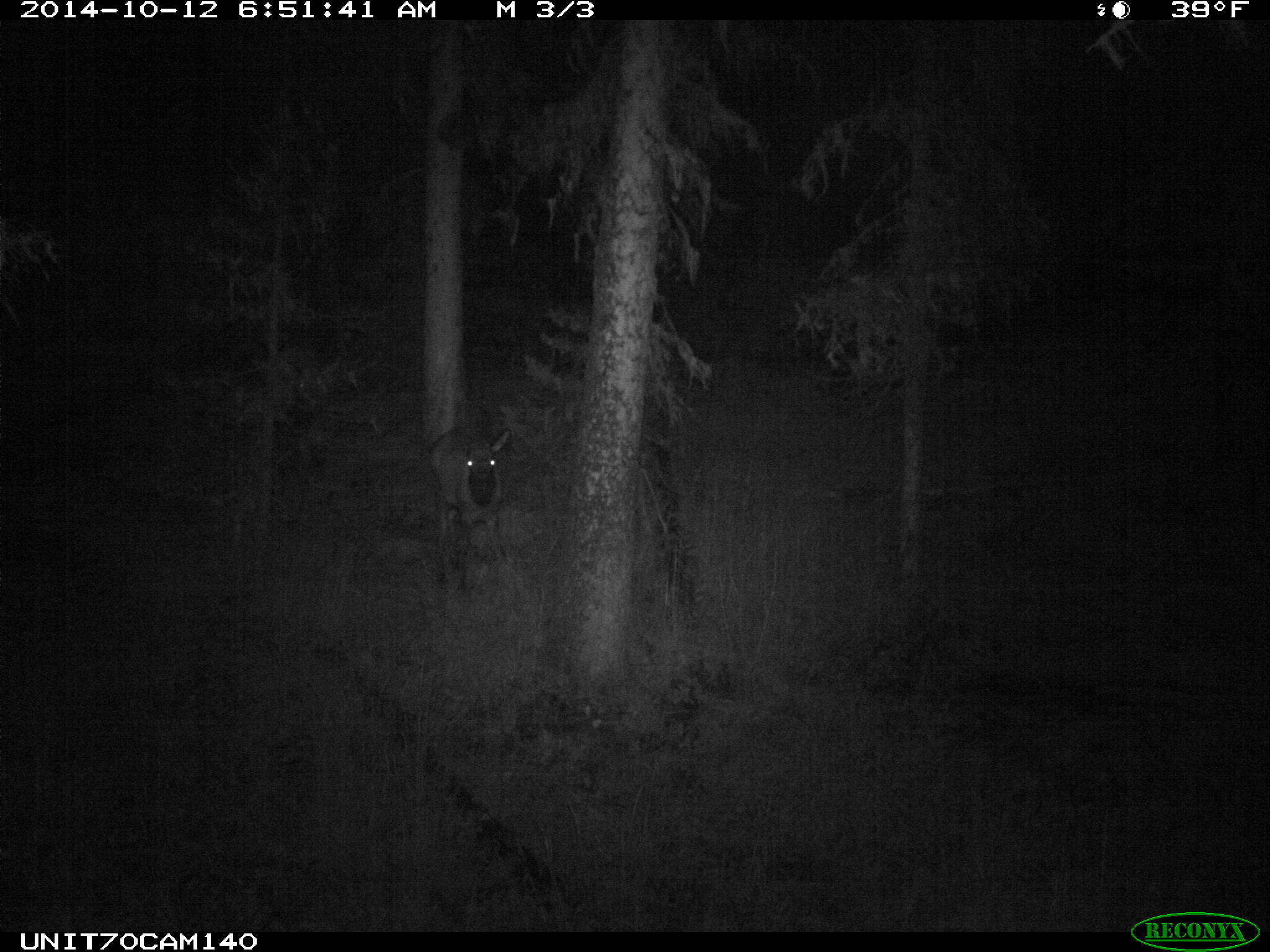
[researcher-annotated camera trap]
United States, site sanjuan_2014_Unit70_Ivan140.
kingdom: Animalia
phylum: Chordata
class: Mammalia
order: Artiodactyla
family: Cervidae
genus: Cervus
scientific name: Cervus elaphus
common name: red deer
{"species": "Cervus elaphus (red deer)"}